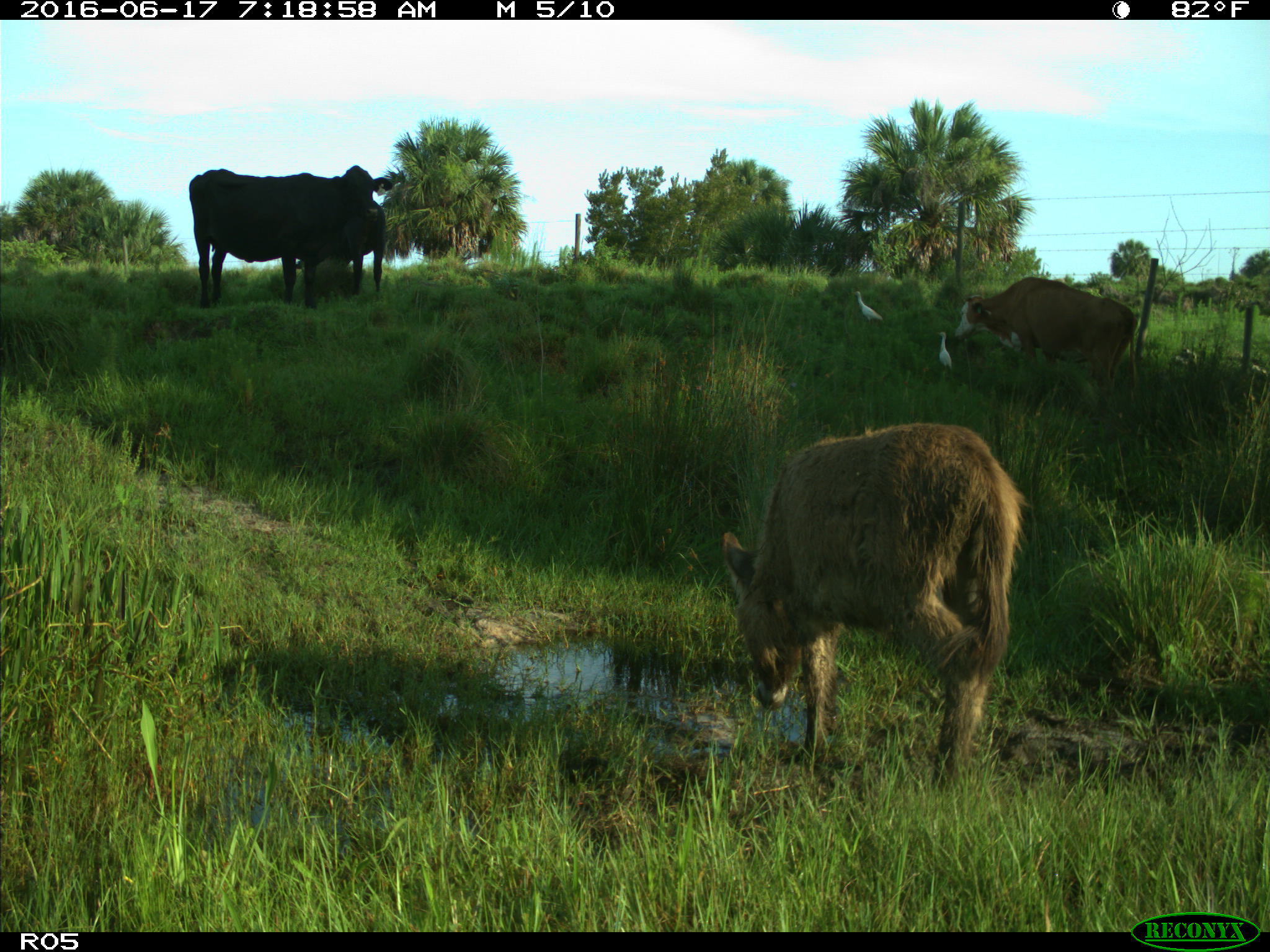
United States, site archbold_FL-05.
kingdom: Animalia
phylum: Chordata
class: Mammalia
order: Artiodactyla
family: Bovidae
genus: Bos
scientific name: Bos taurus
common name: domestic cow